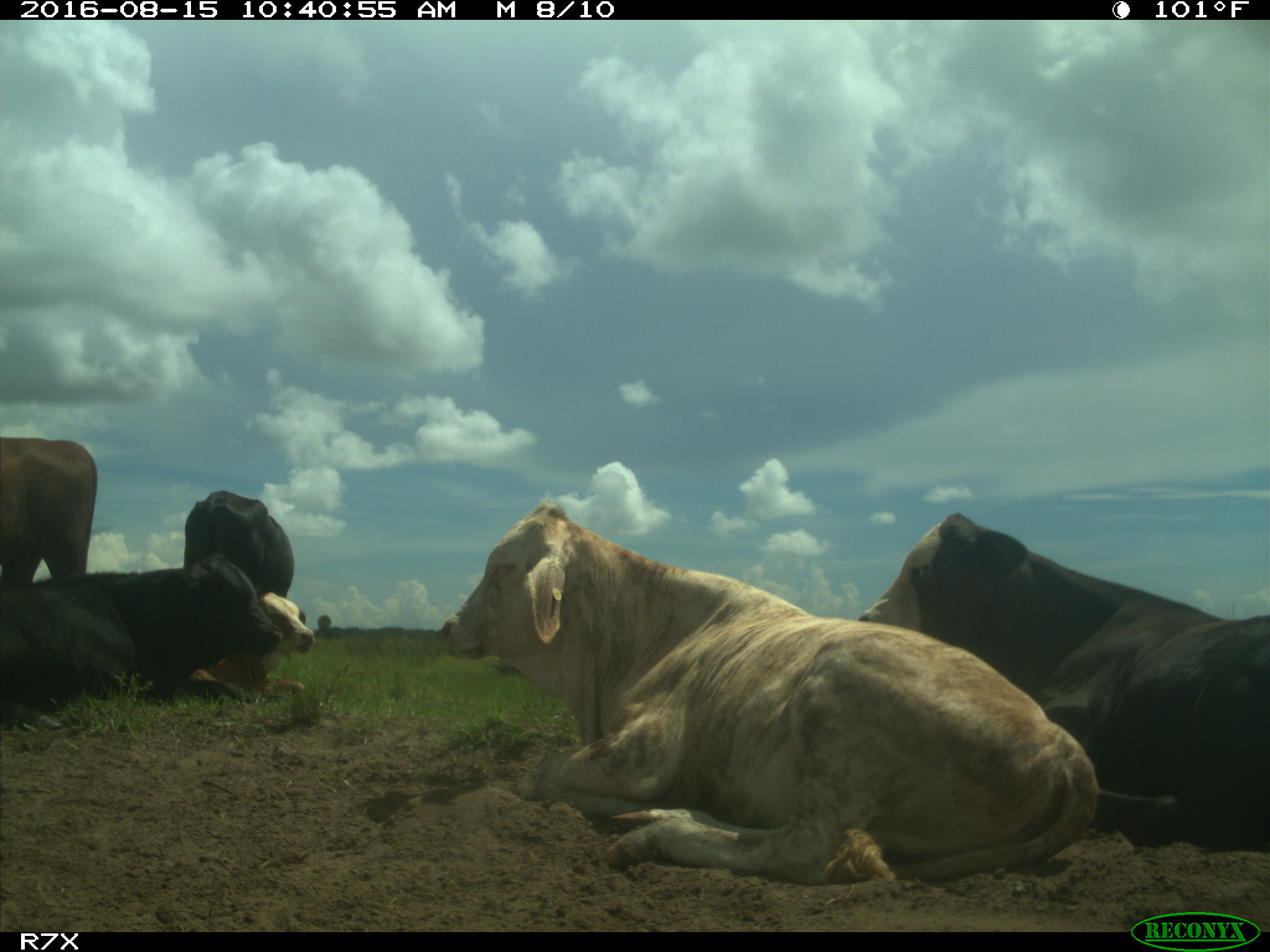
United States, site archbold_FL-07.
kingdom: Animalia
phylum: Chordata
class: Mammalia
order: Artiodactyla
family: Bovidae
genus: Bos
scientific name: Bos taurus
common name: domestic cow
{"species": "Bos taurus (domestic cow)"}